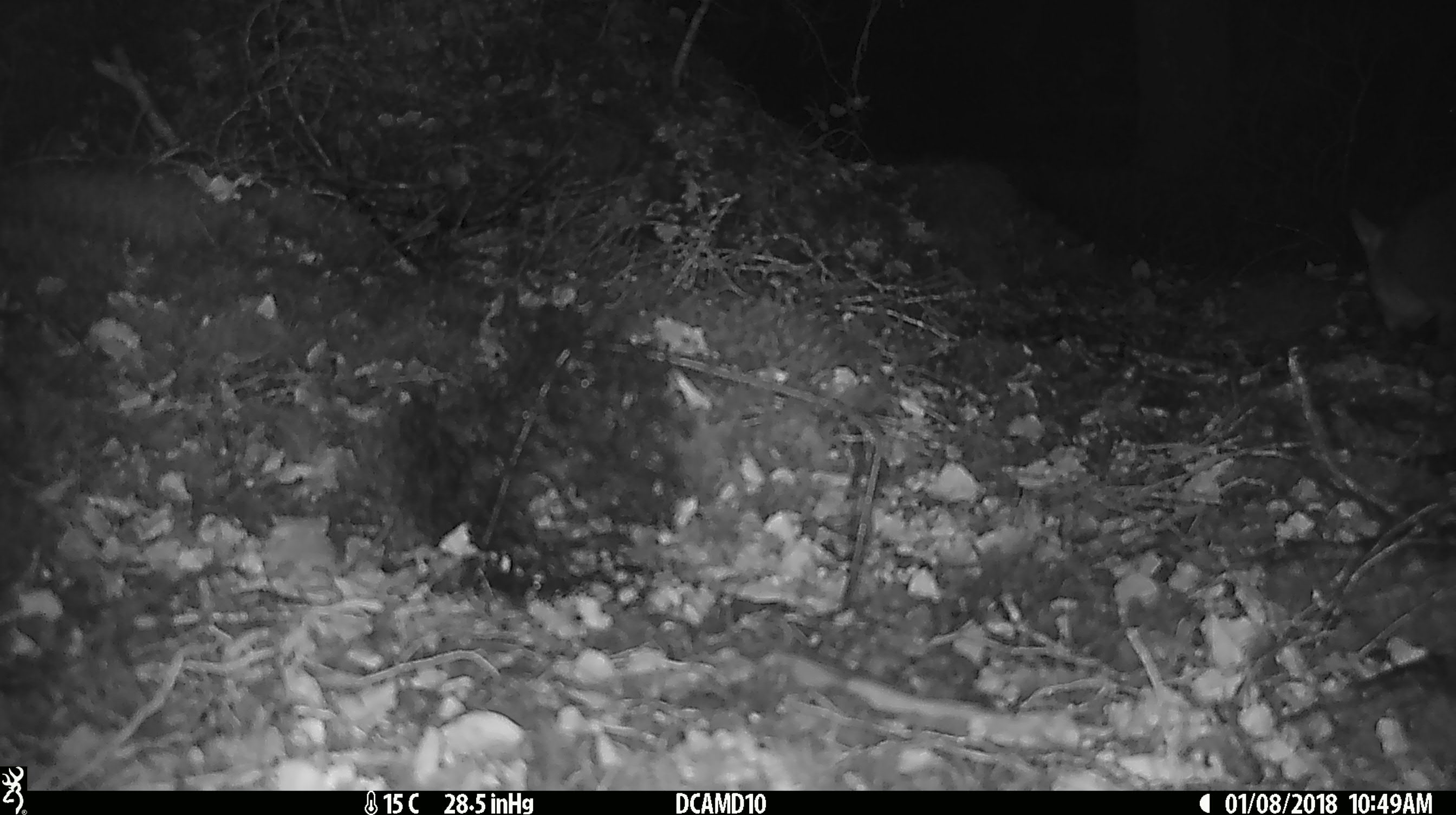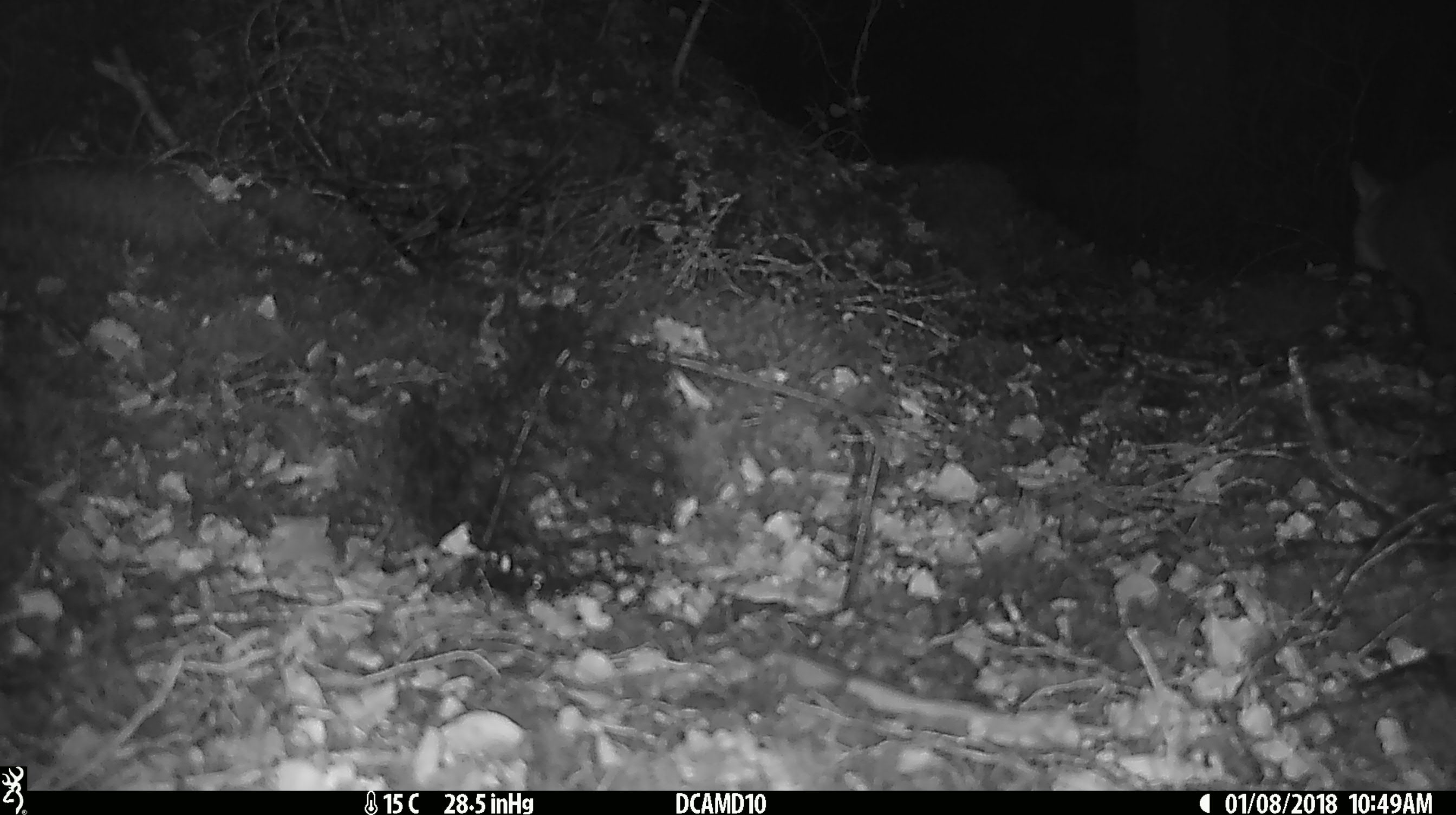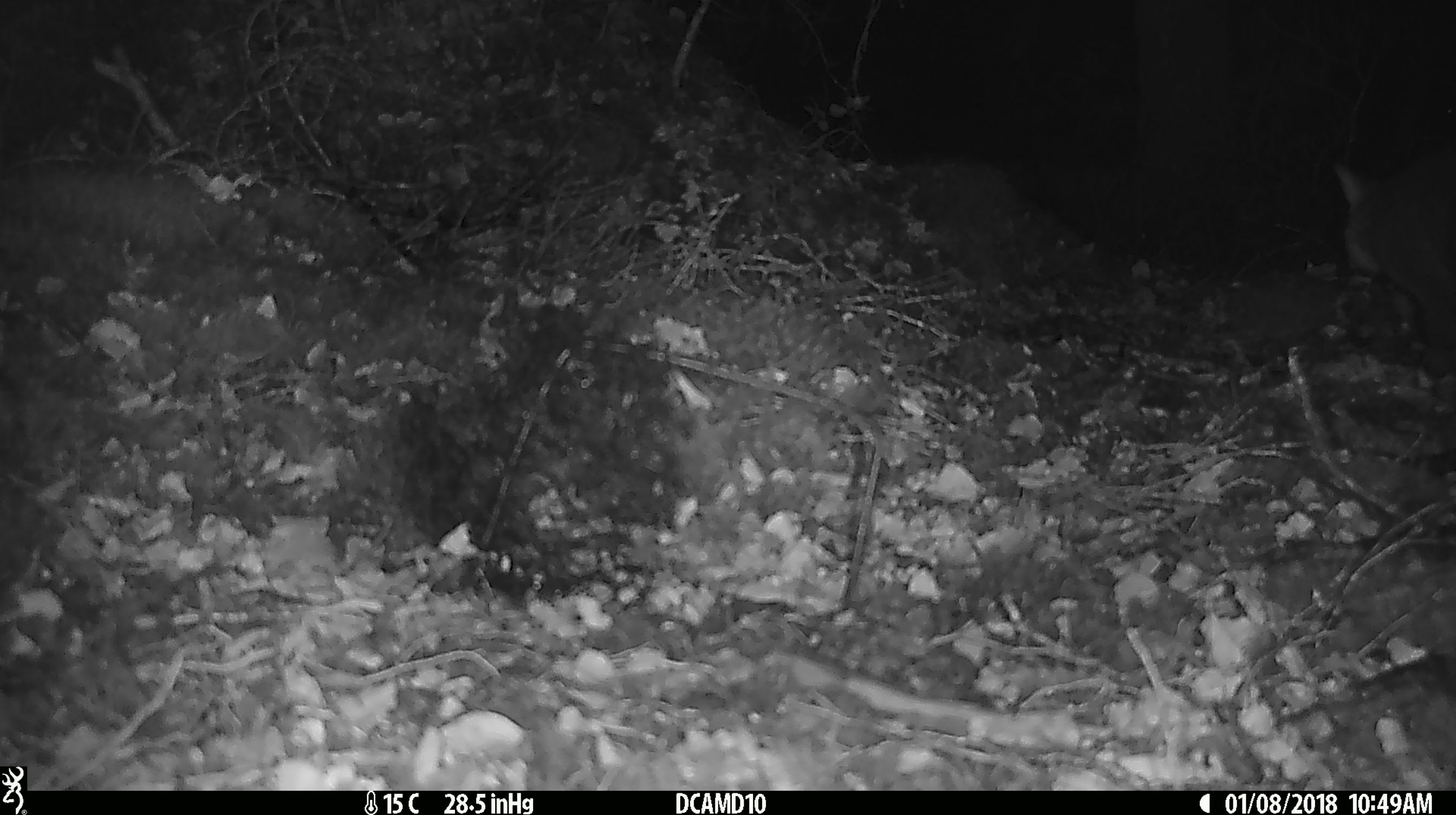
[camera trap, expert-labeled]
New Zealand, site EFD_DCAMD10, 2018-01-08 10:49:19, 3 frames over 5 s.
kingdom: Animalia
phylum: Chordata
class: Mammalia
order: Diprotodontia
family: Phalangeridae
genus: Trichosurus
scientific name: Trichosurus vulpecula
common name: common brushtail possum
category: possum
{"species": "possum (common brushtail possum) (Trichosurus vulpecula)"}